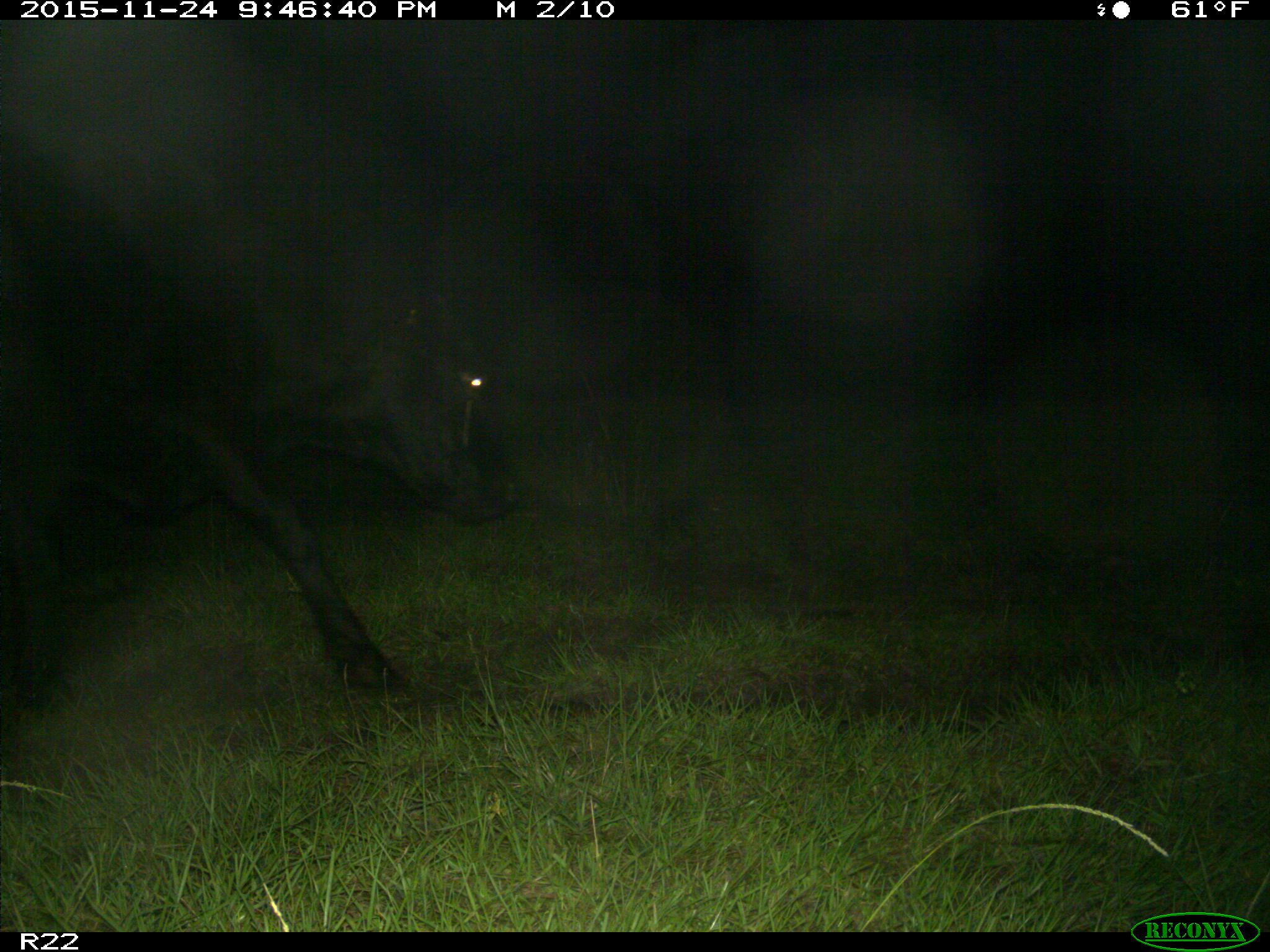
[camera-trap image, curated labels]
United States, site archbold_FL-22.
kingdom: Animalia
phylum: Chordata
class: Mammalia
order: Artiodactyla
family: Bovidae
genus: Bos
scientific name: Bos taurus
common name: domestic cow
Bos taurus (domestic cow).